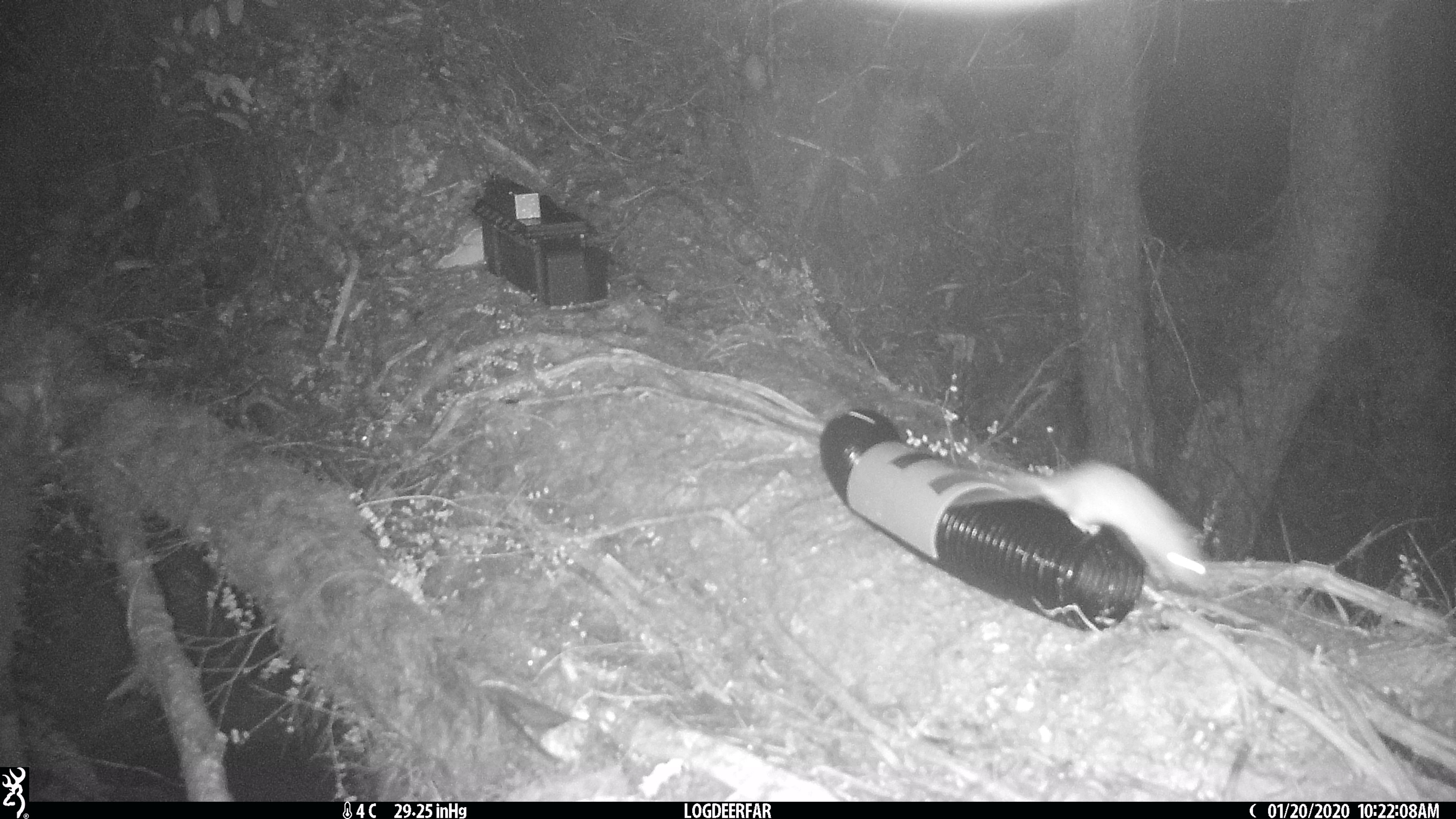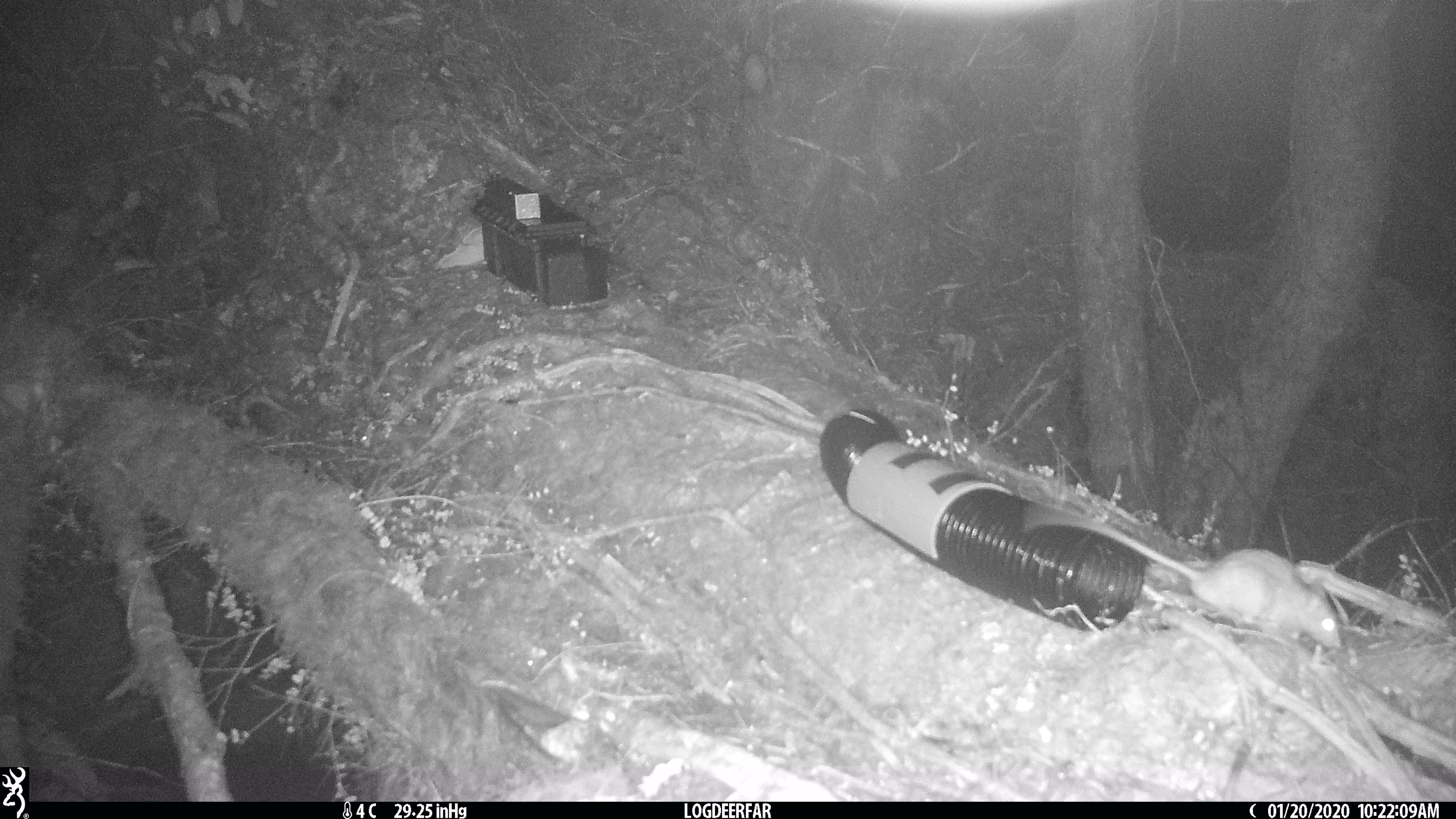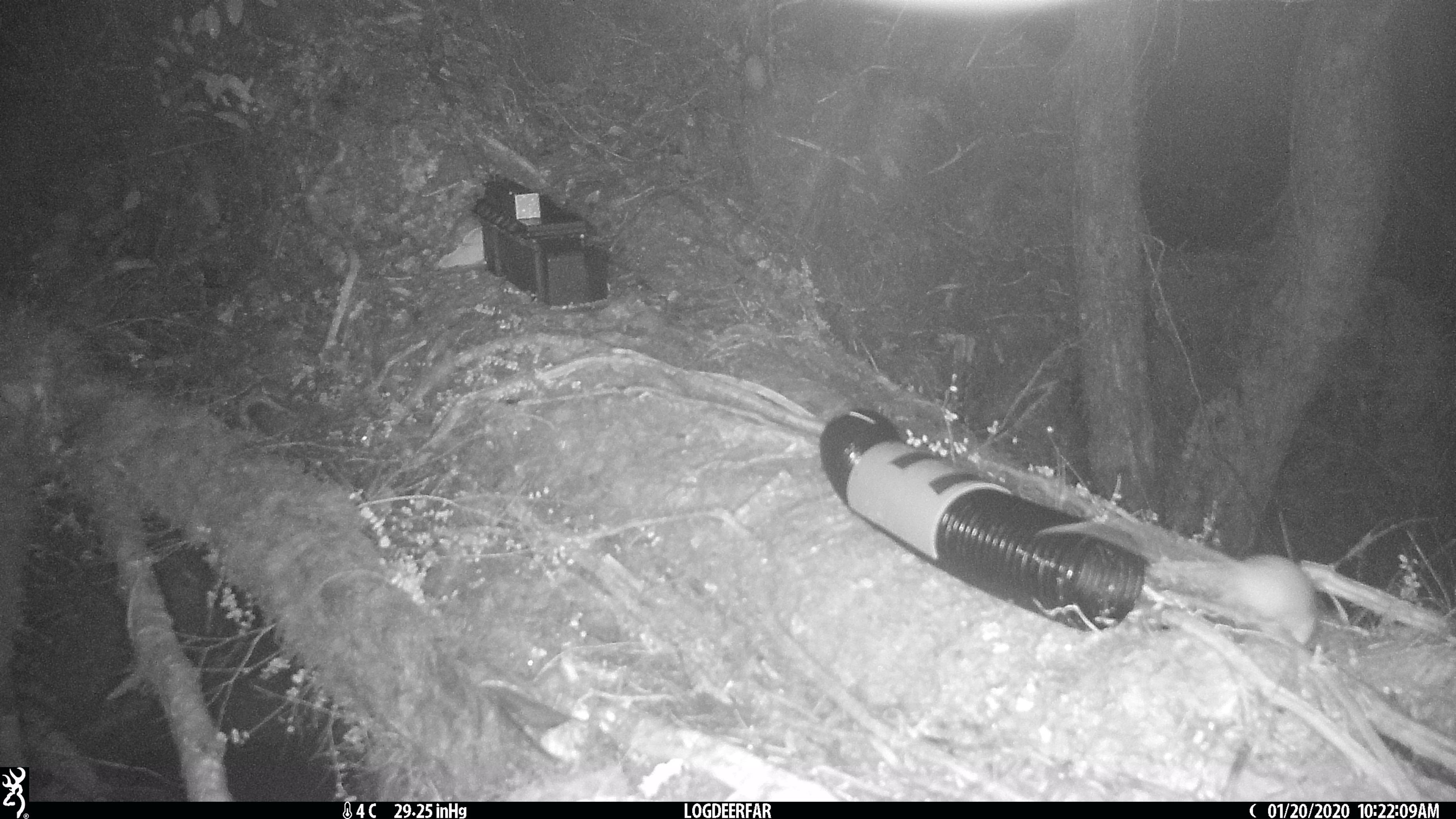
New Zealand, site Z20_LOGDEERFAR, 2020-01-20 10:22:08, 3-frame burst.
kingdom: Animalia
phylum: Chordata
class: Mammalia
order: Rodentia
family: Muridae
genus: Rattus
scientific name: Rattus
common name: rat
Rat (Rattus).